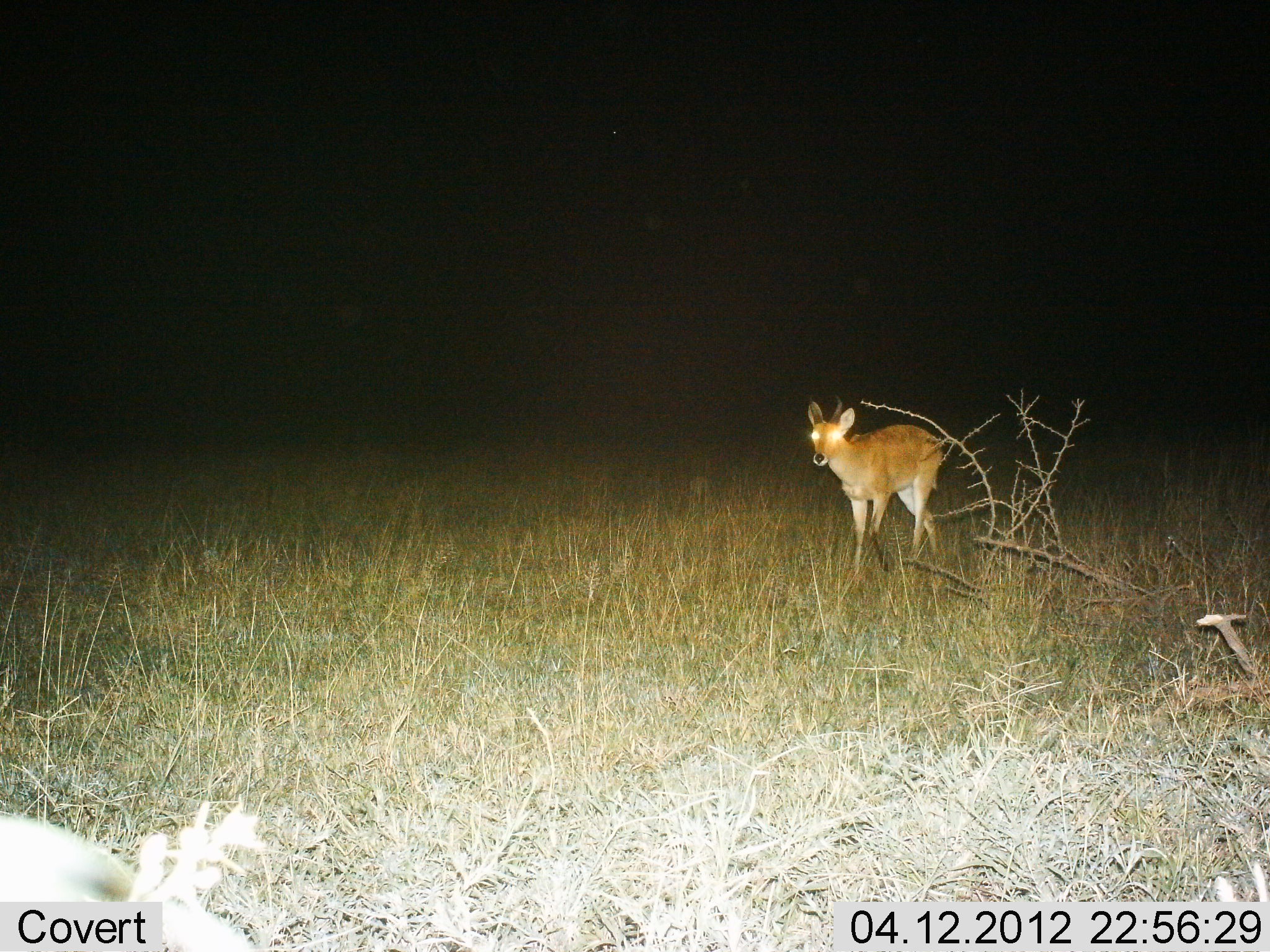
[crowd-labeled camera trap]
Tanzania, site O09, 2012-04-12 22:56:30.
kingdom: Animalia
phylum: Chordata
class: Mammalia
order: Artiodactyla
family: Bovidae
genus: Redunca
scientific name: Redunca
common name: reedbuck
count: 1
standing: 24%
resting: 6%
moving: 71%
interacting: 0%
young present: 6%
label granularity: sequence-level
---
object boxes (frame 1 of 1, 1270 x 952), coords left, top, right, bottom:
animal: 1, 795, 268, 952; 805, 394, 944, 583